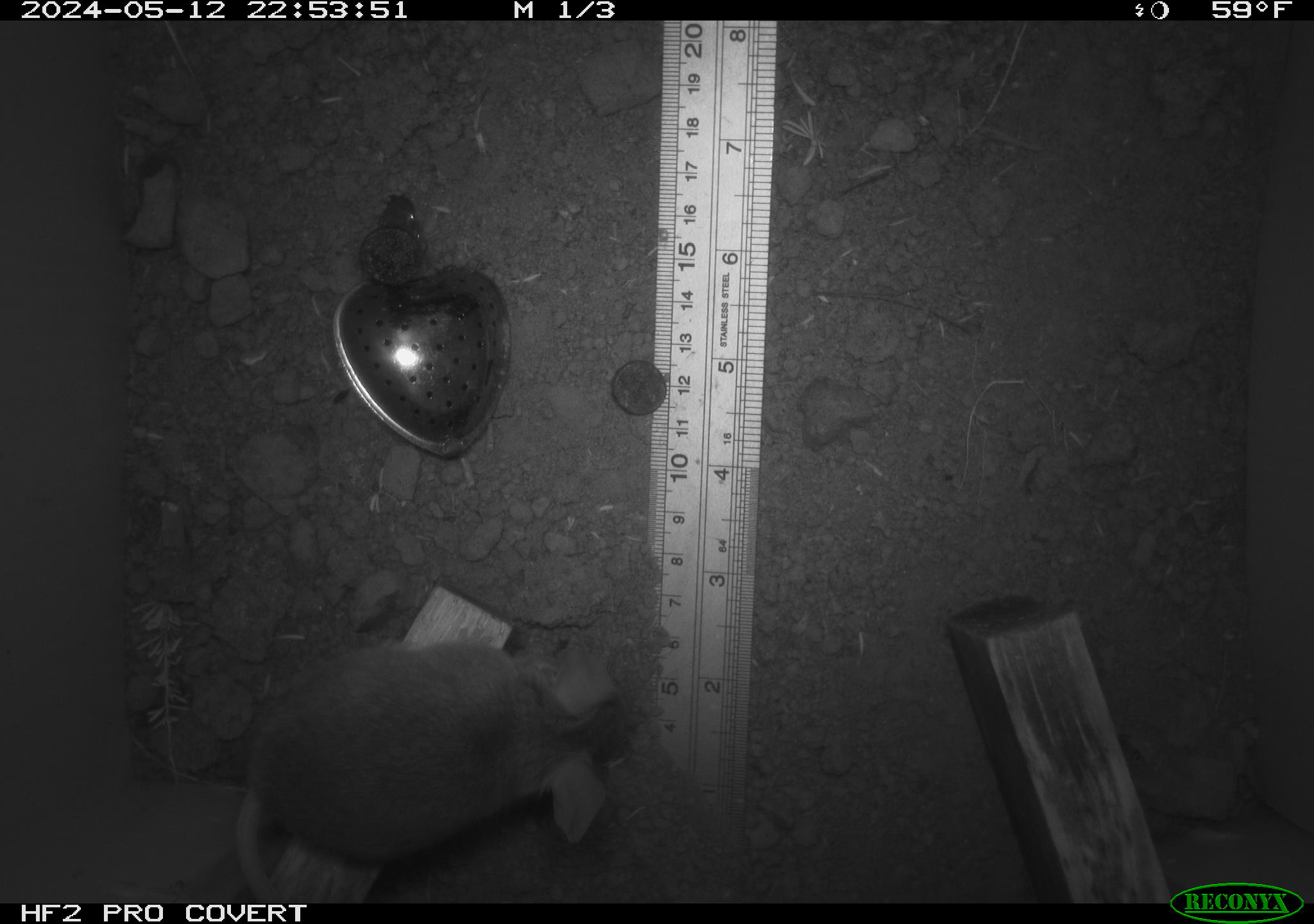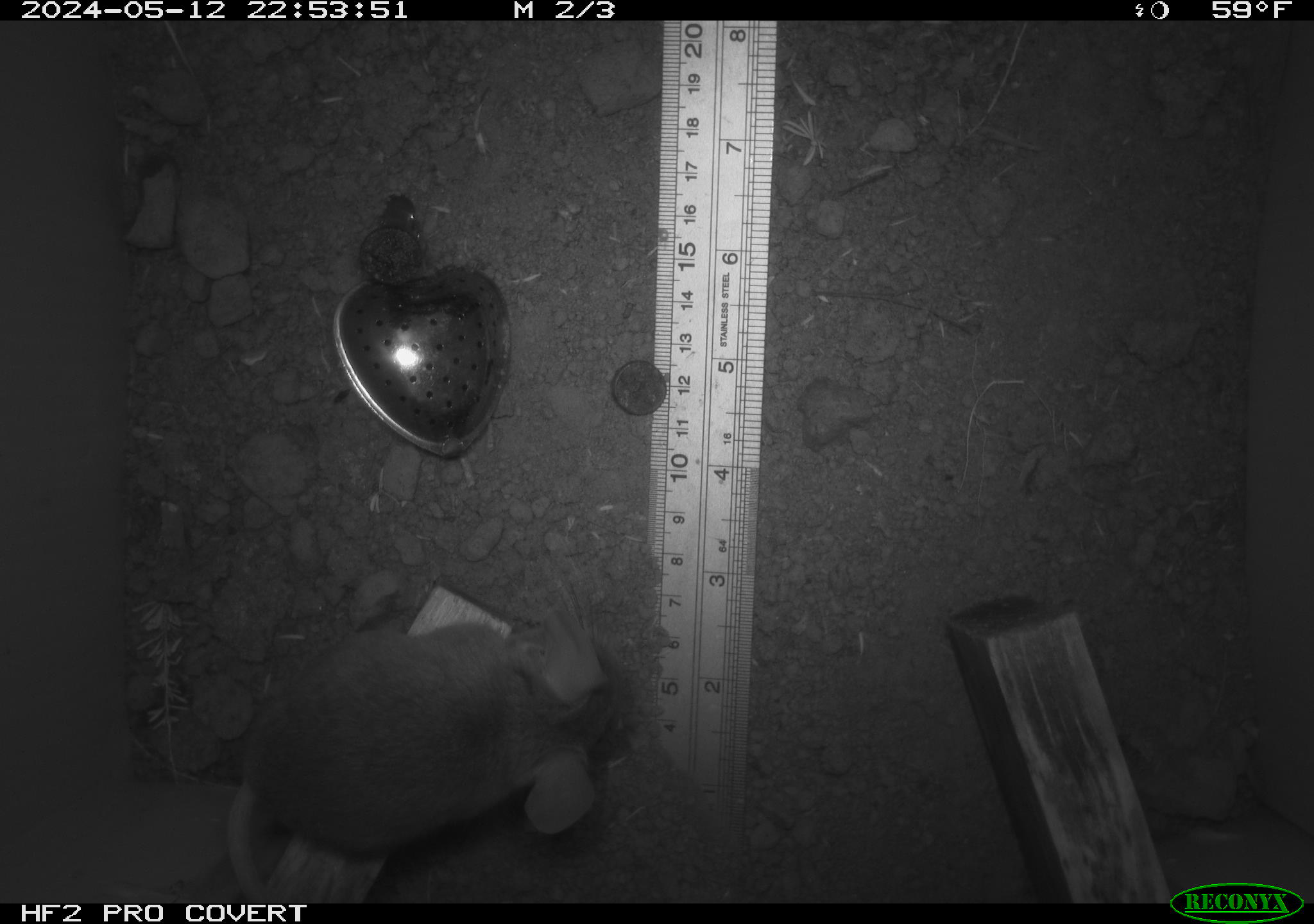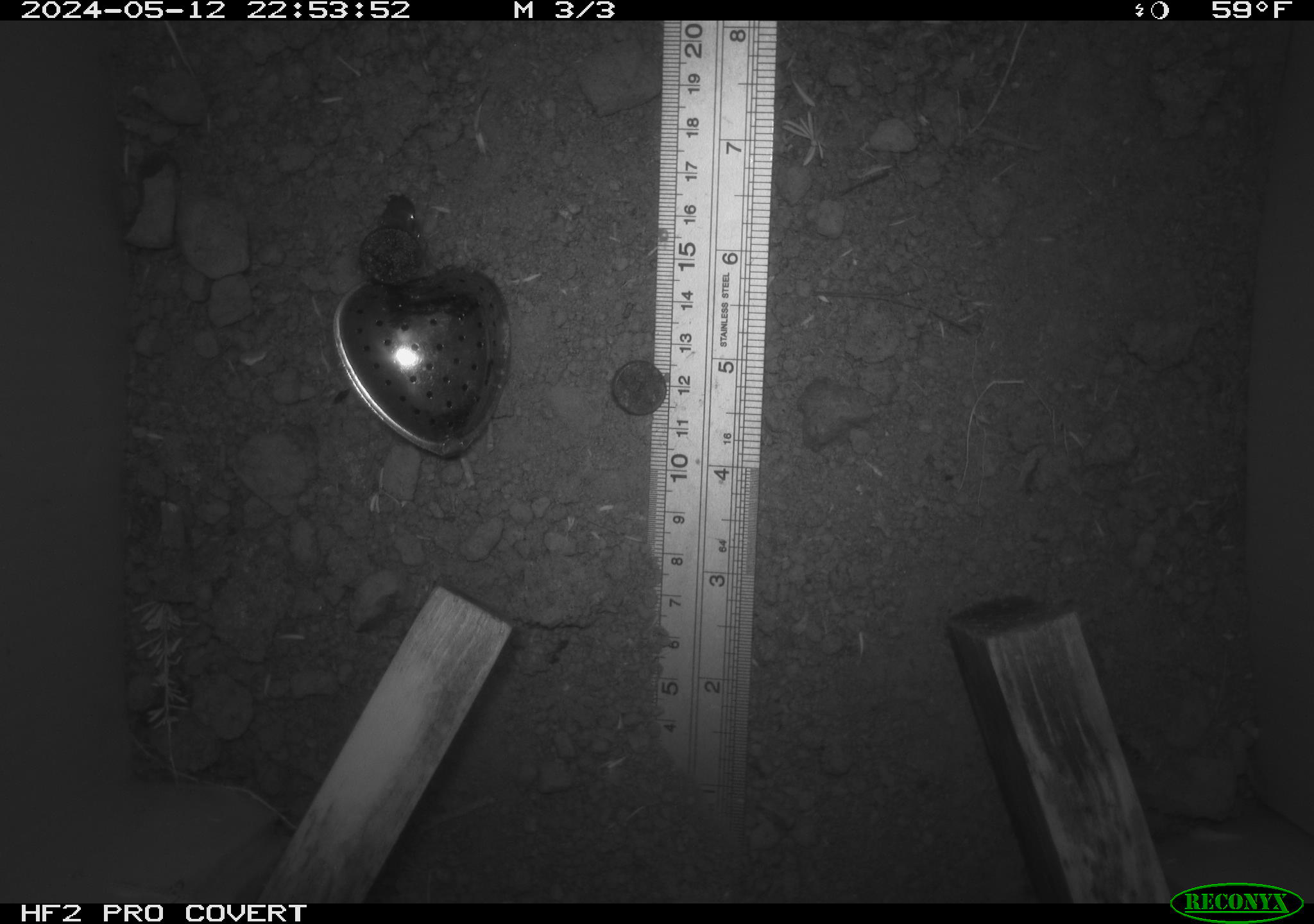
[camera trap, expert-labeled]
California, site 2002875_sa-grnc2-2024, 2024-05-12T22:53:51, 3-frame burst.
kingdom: Animalia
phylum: Chordata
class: Mammalia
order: Rodentia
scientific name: Rodentia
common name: rodent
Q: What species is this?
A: Rodent (Rodentia).